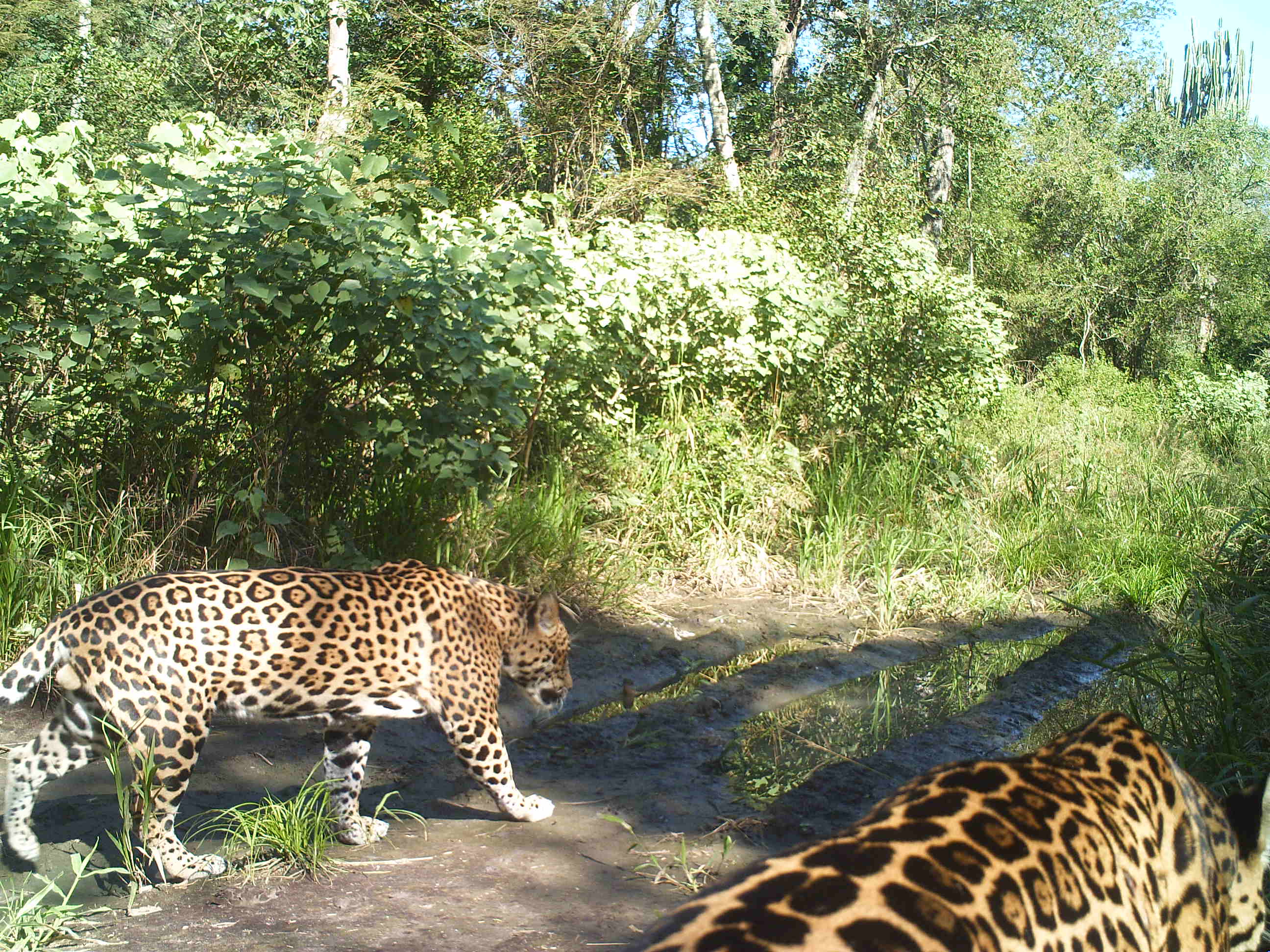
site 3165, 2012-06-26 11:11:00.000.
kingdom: Animalia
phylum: Chordata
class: Mammalia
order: Carnivora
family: Felidae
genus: Panthera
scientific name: Panthera onca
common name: jaguar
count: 2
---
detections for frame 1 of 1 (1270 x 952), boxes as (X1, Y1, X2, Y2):
panthera onca: (0, 556, 574, 880); (636, 712, 1270, 951)